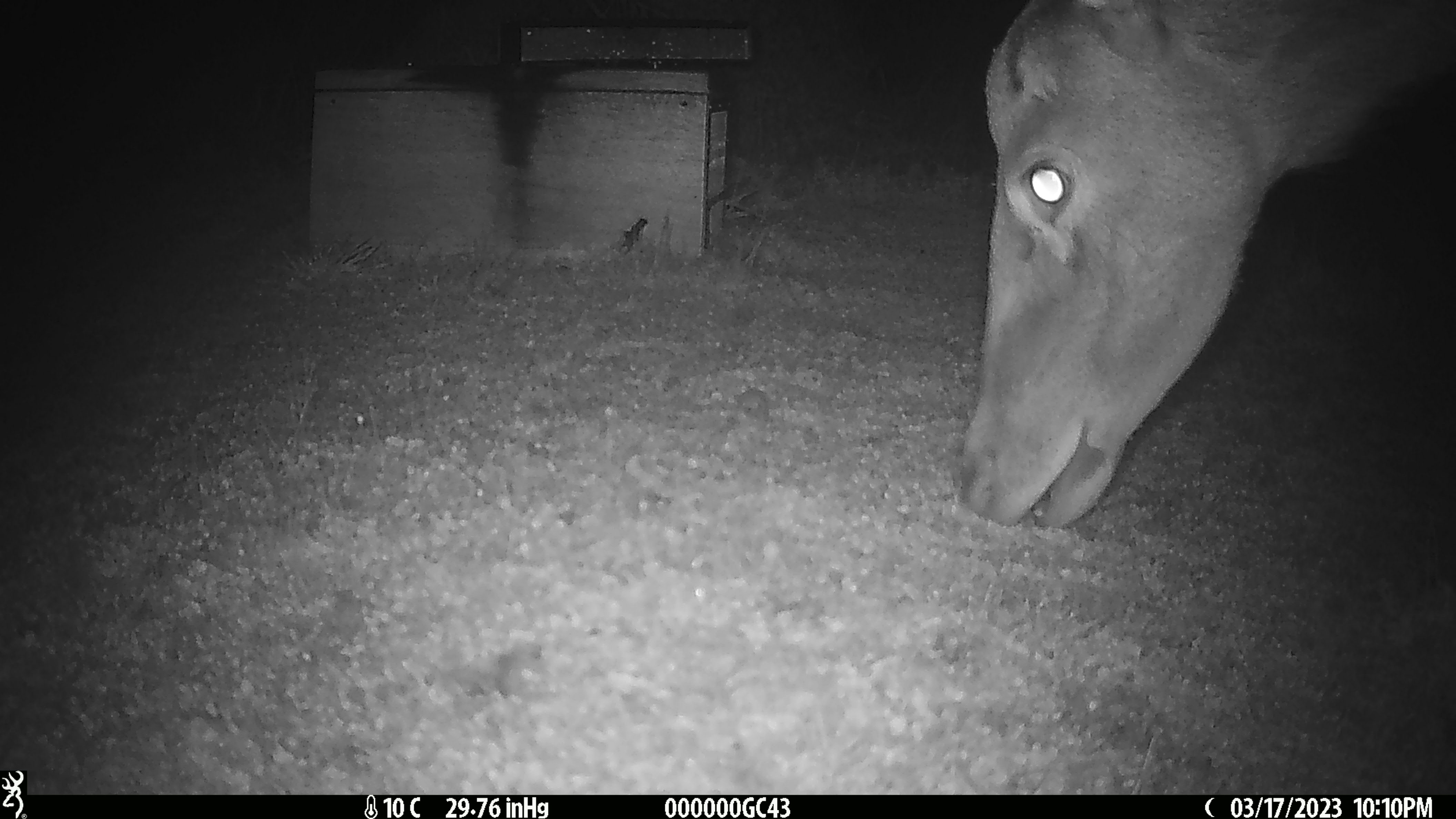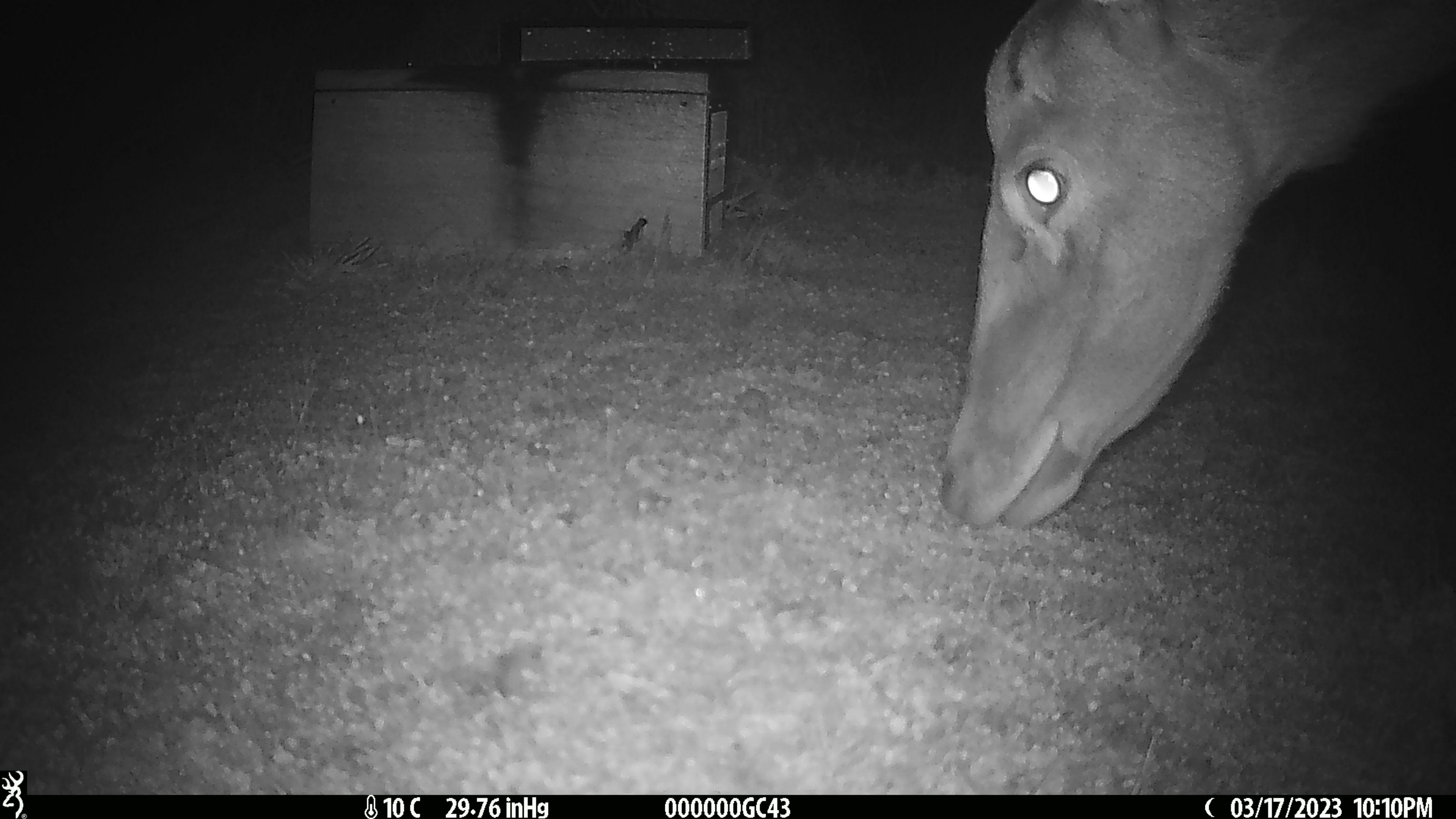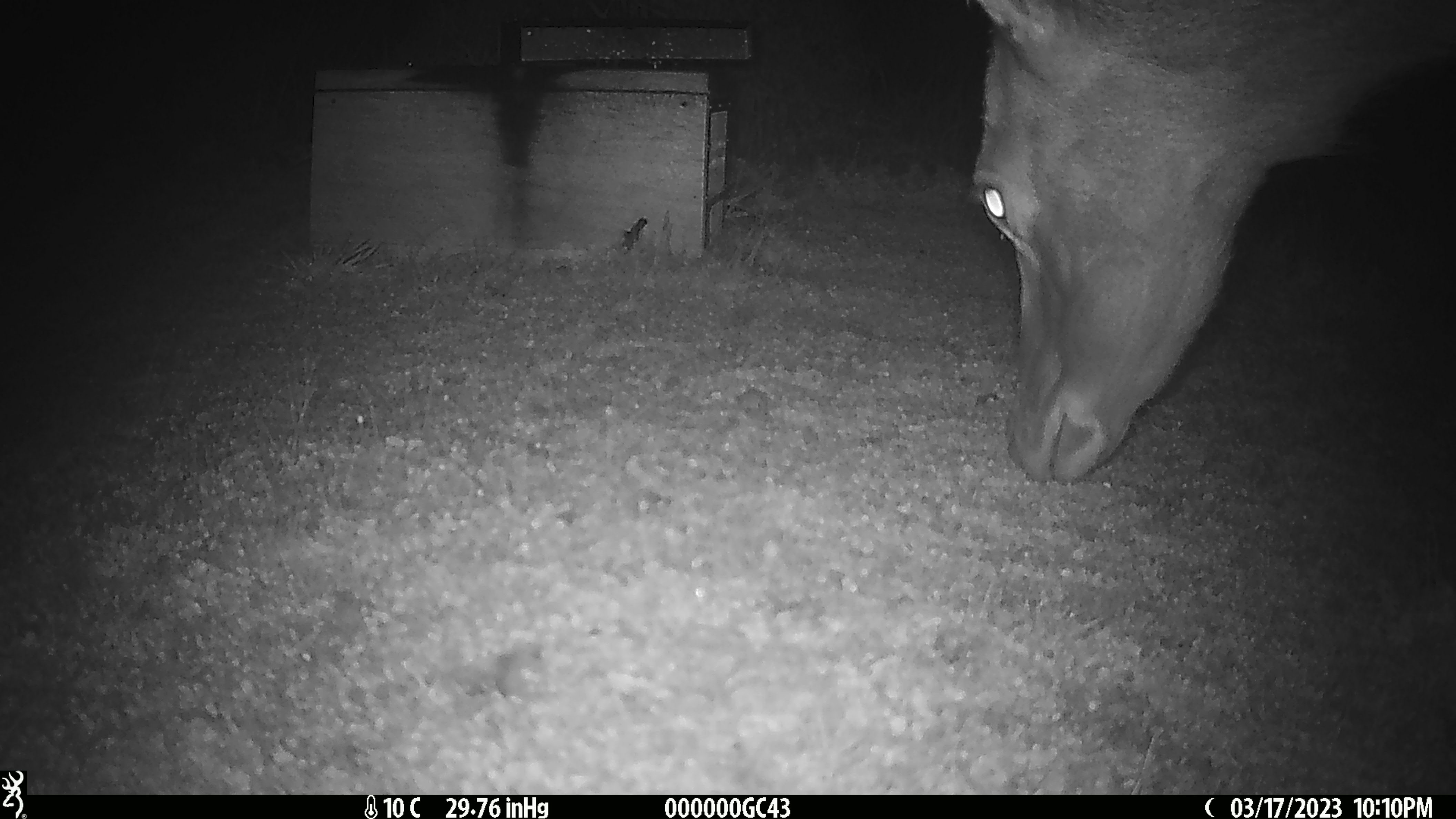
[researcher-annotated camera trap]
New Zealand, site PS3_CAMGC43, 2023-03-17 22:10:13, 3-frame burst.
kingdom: Animalia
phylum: Chordata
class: Mammalia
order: Artiodactyla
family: Cervidae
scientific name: Cervidae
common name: deer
Deer (Cervidae).